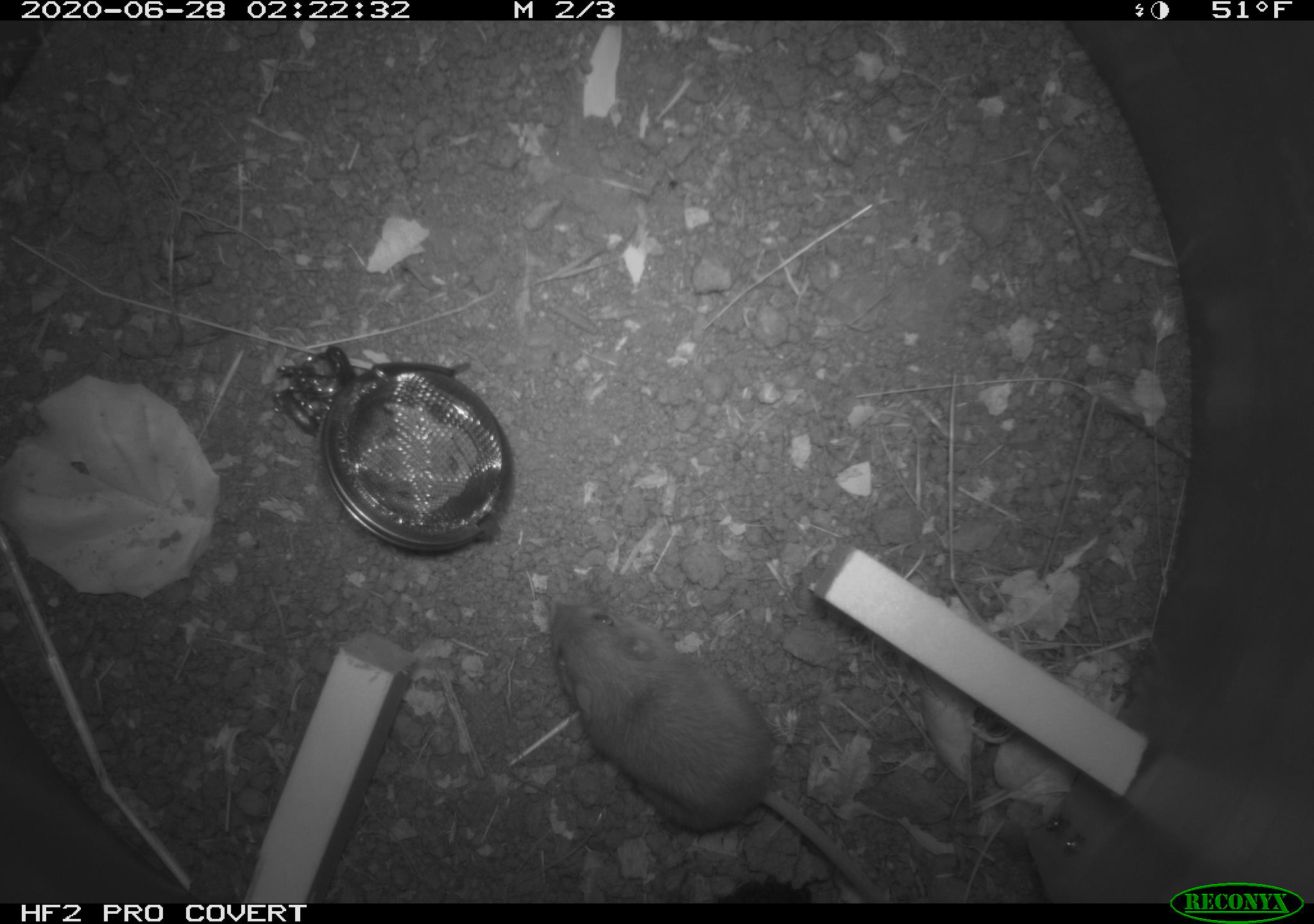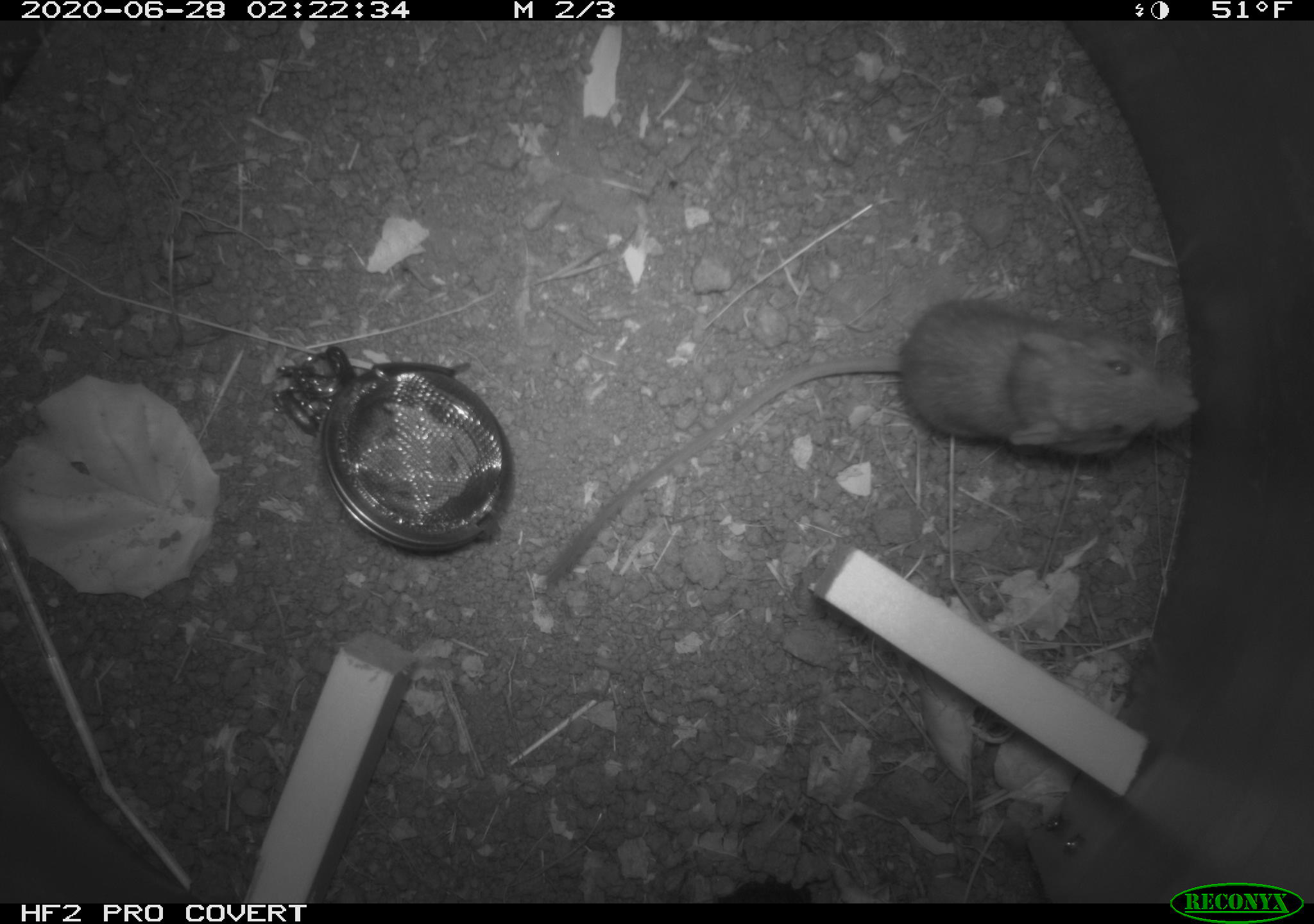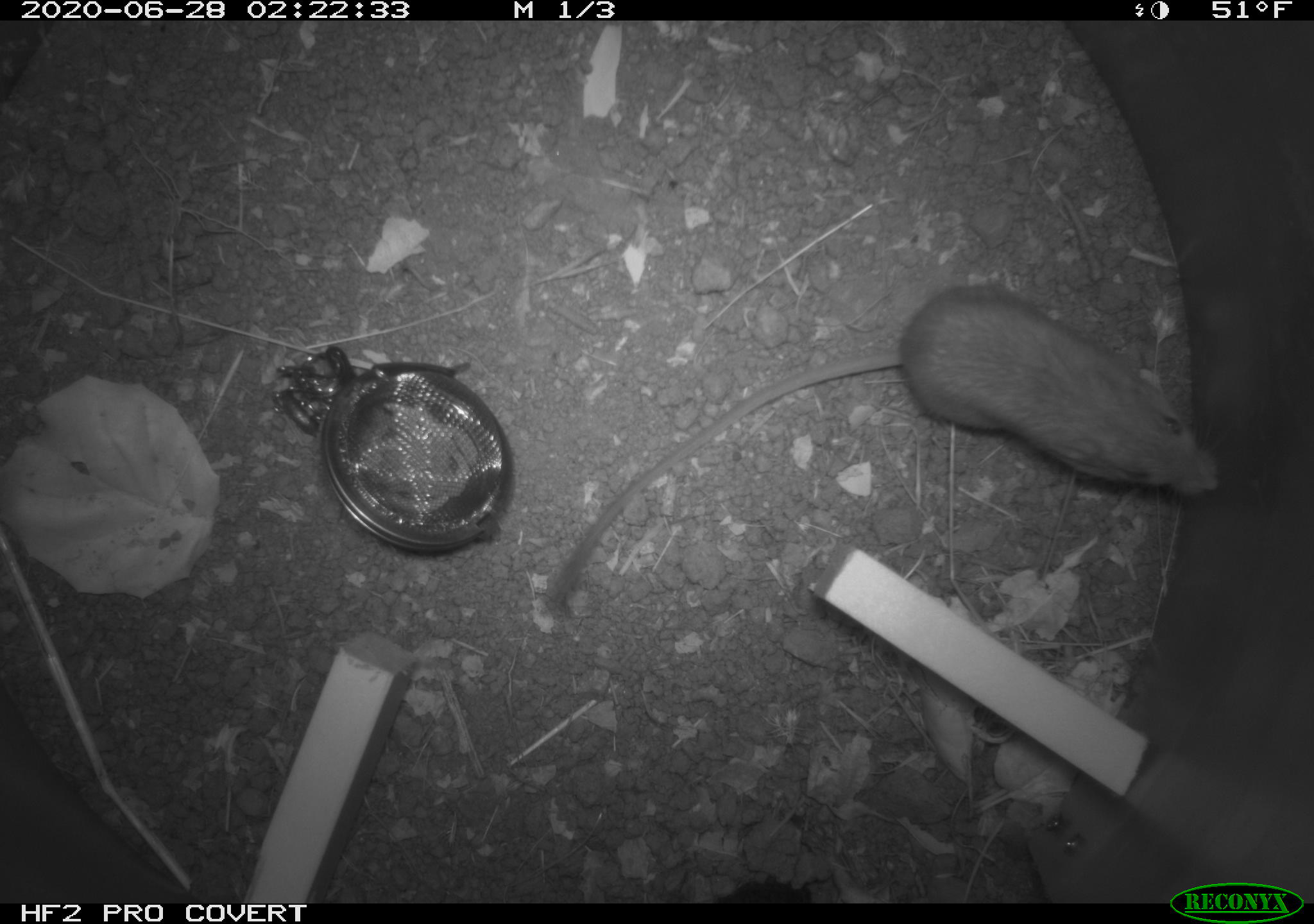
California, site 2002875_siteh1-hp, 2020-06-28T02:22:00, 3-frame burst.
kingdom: Animalia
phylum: Chordata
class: Mammalia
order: Rodentia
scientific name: Rodentia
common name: rodent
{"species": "rodent (Rodentia)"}